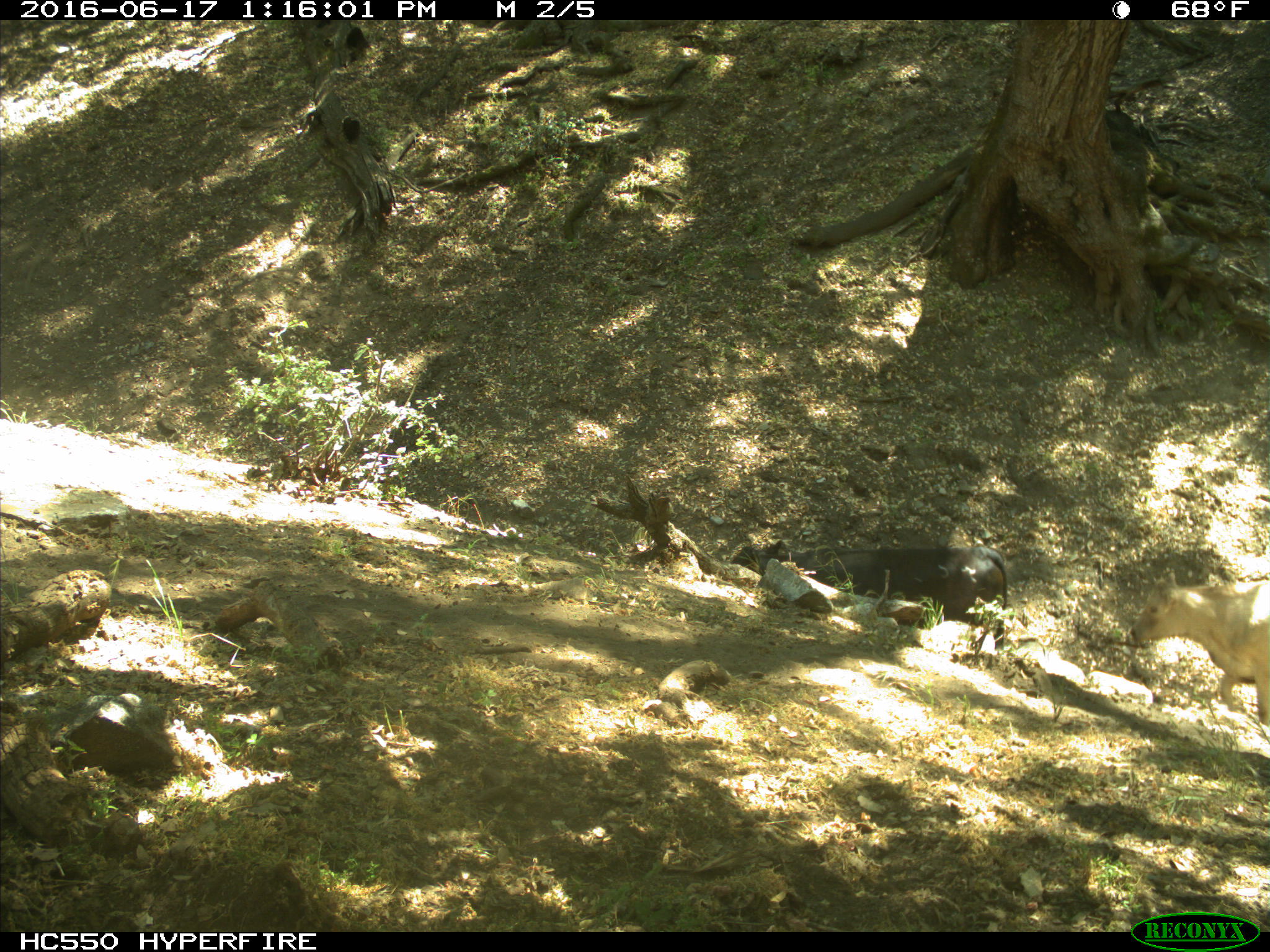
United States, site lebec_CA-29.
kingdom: Animalia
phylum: Chordata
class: Mammalia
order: Artiodactyla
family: Bovidae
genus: Bos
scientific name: Bos taurus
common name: domestic cow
Bos taurus (domestic cow).